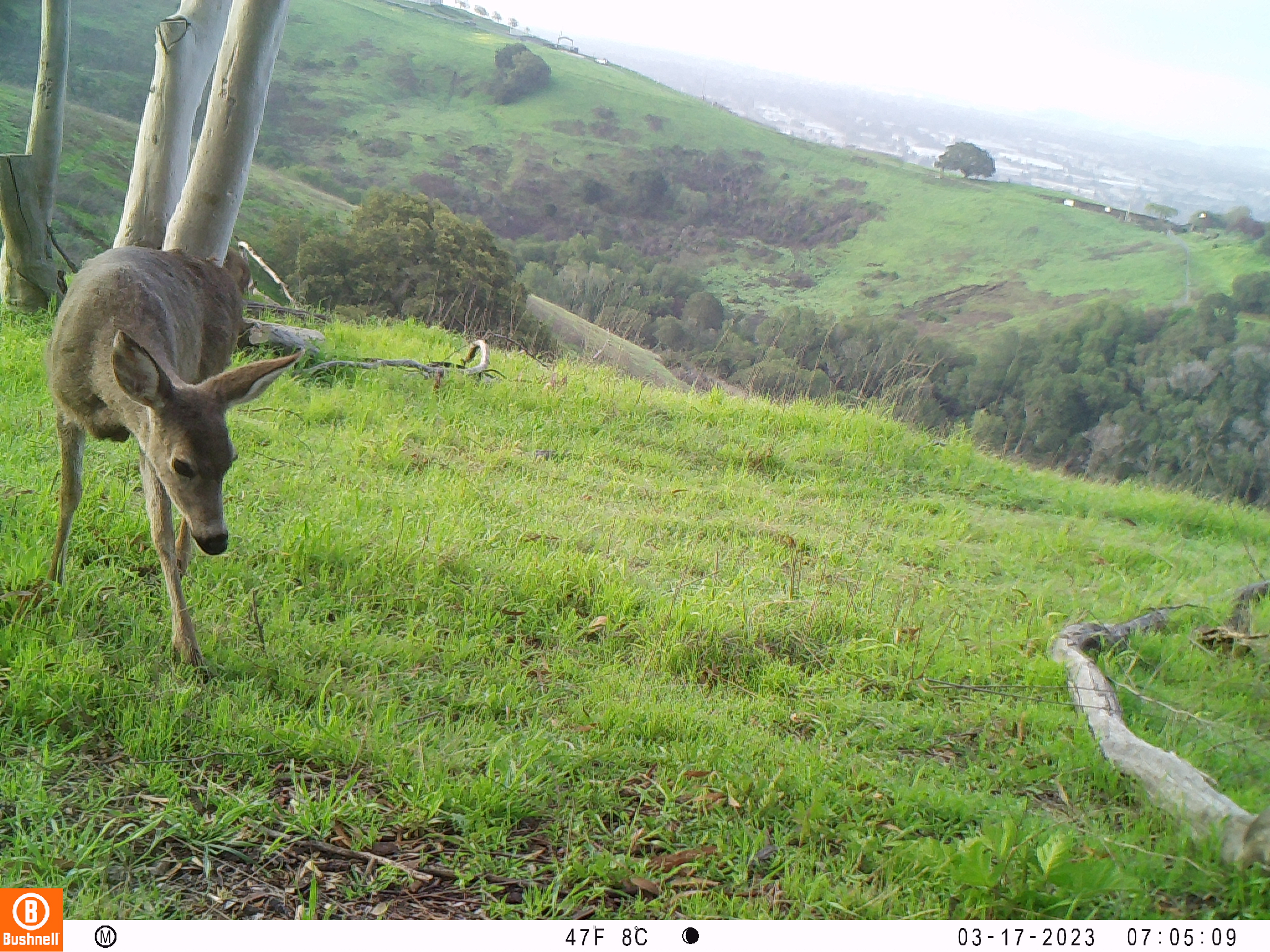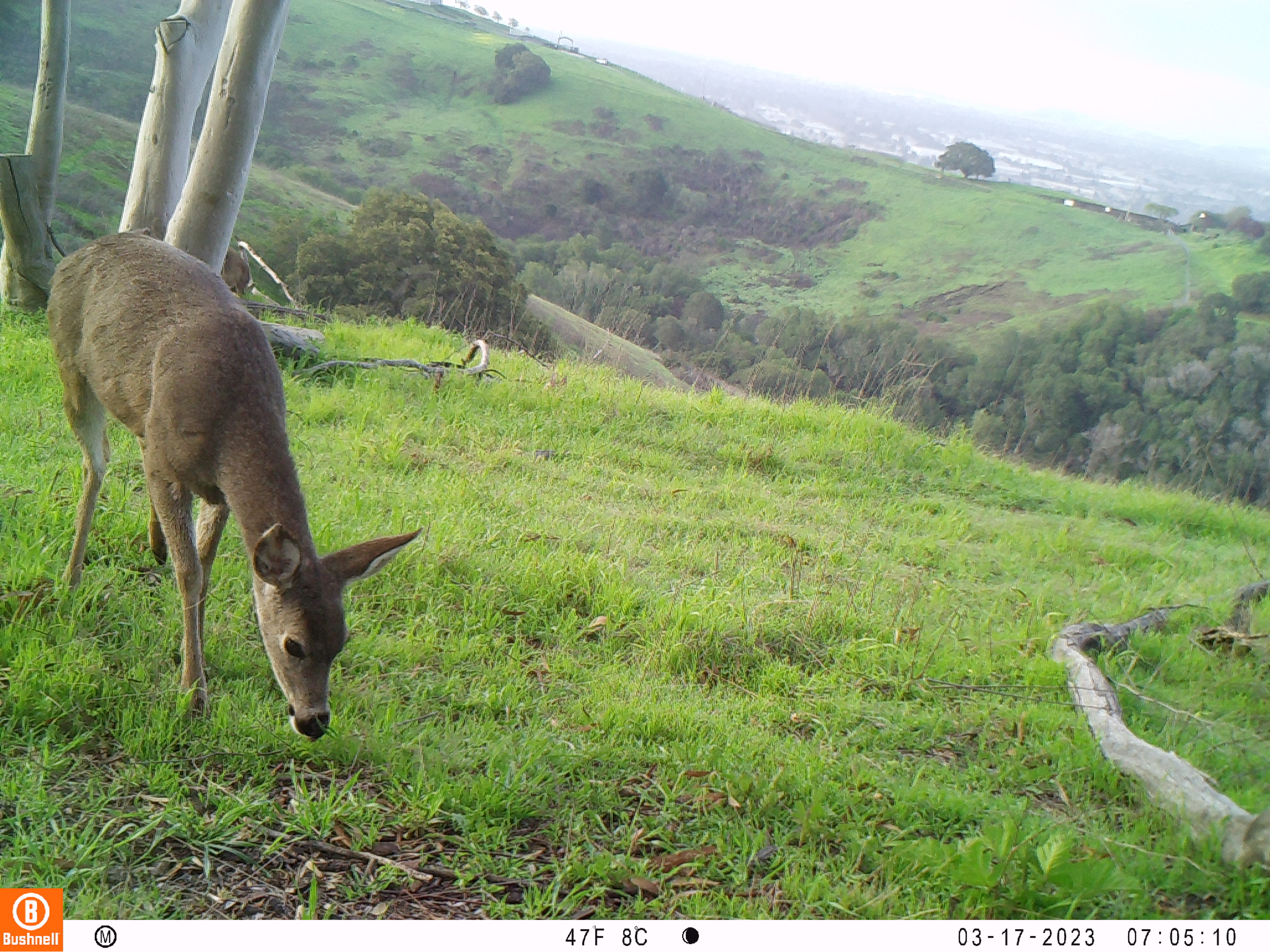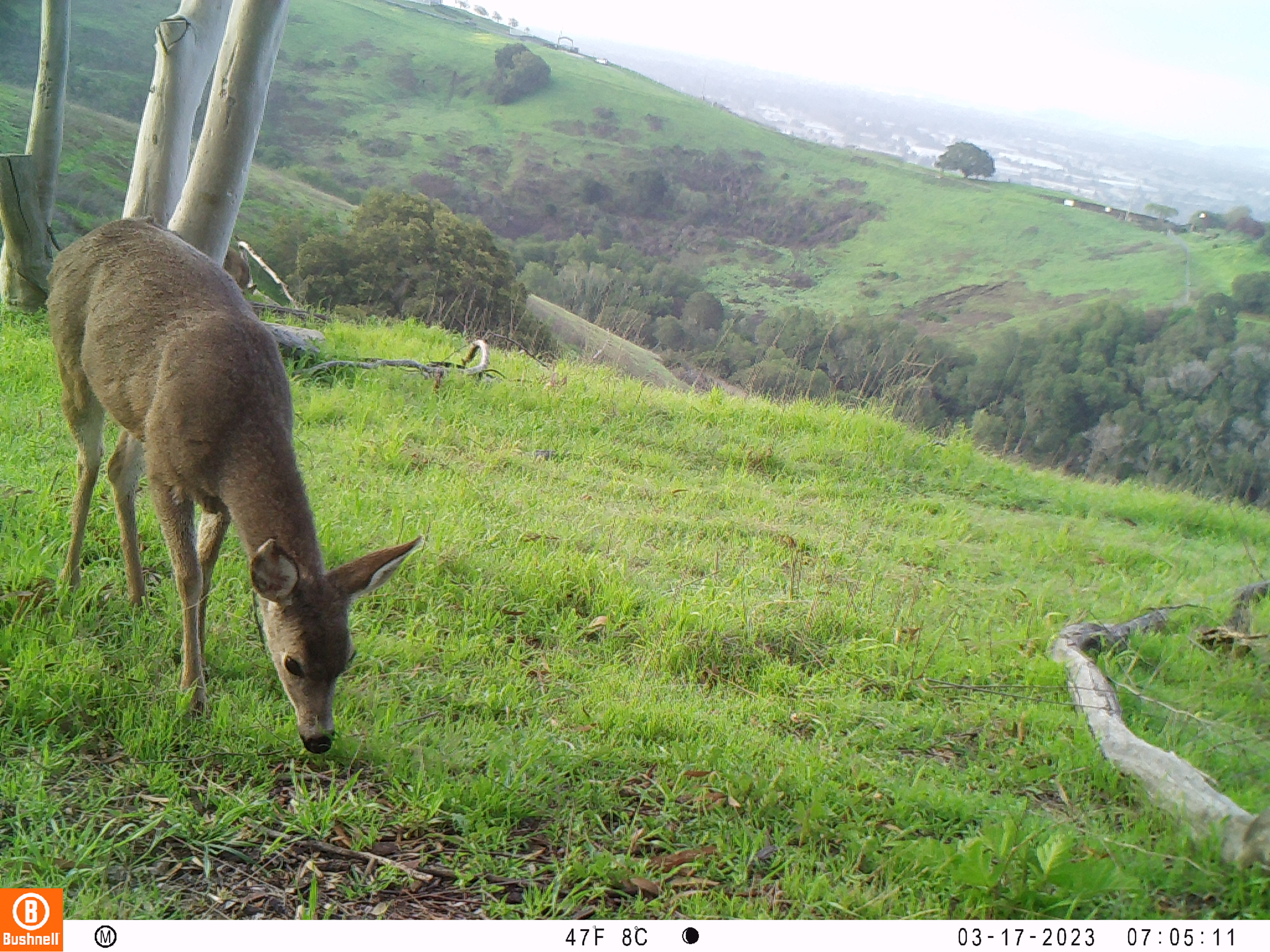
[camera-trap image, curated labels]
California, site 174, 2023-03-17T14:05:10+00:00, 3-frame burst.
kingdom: Animalia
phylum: Chordata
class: Mammalia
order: Artiodactyla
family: Cervidae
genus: Odocoileus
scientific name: Odocoileus hemionus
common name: mule deer